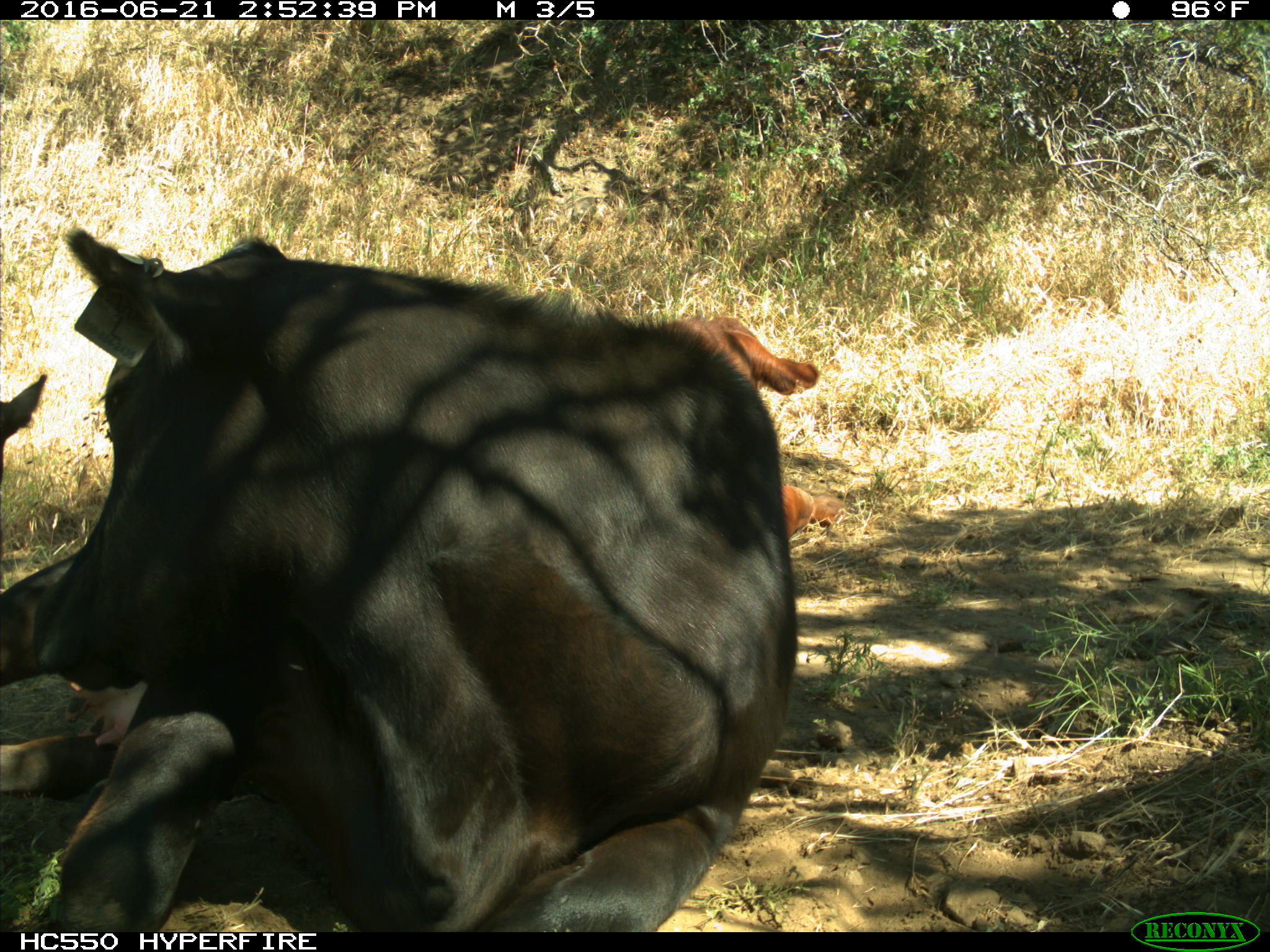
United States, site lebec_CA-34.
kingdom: Animalia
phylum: Chordata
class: Mammalia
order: Artiodactyla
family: Bovidae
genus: Bos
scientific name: Bos taurus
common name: domestic cow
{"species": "Bos taurus (domestic cow)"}